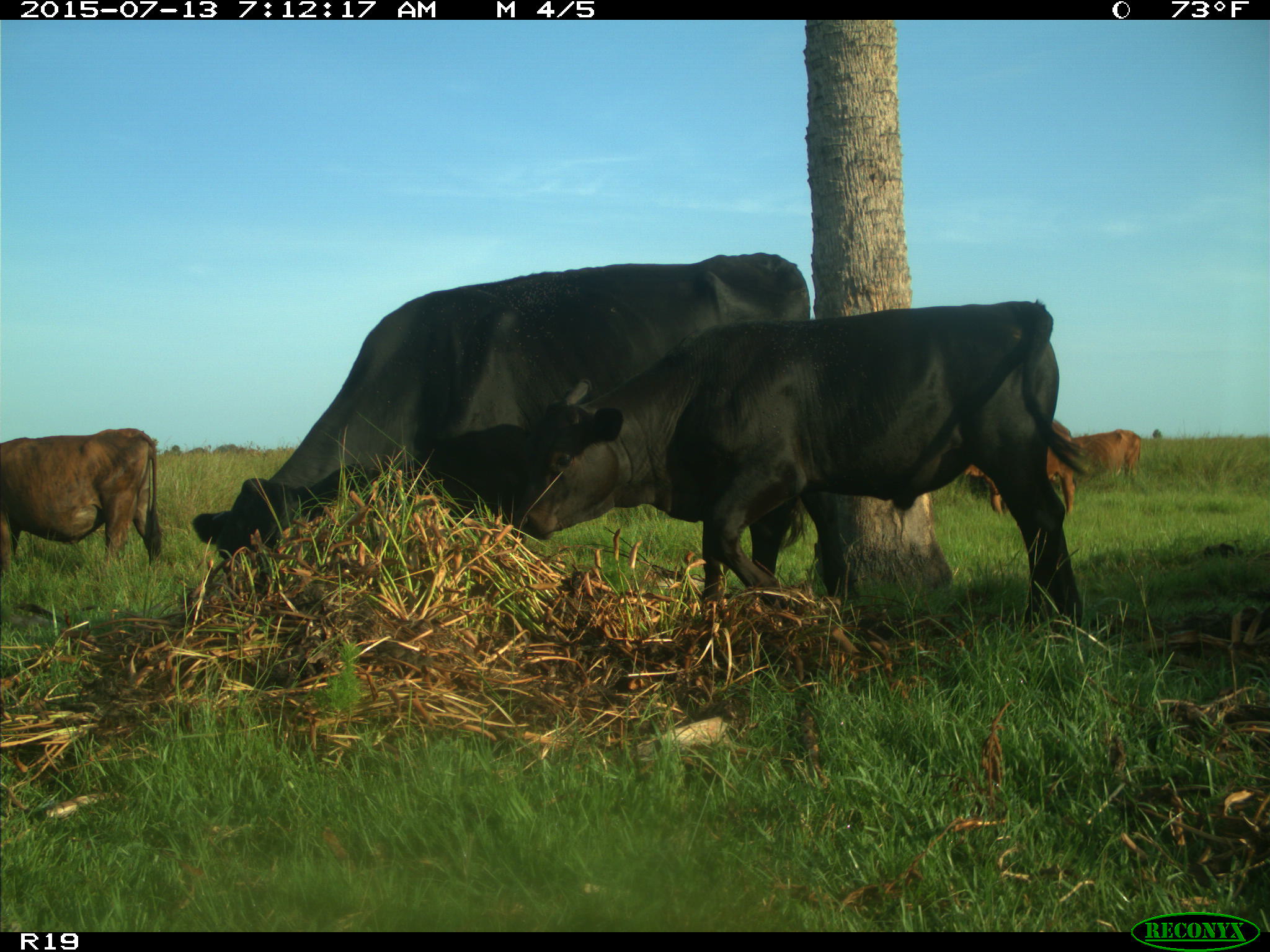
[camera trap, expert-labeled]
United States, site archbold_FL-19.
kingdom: Animalia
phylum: Chordata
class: Mammalia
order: Artiodactyla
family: Bovidae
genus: Bos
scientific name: Bos taurus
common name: domestic cow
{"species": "Bos taurus (domestic cow)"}